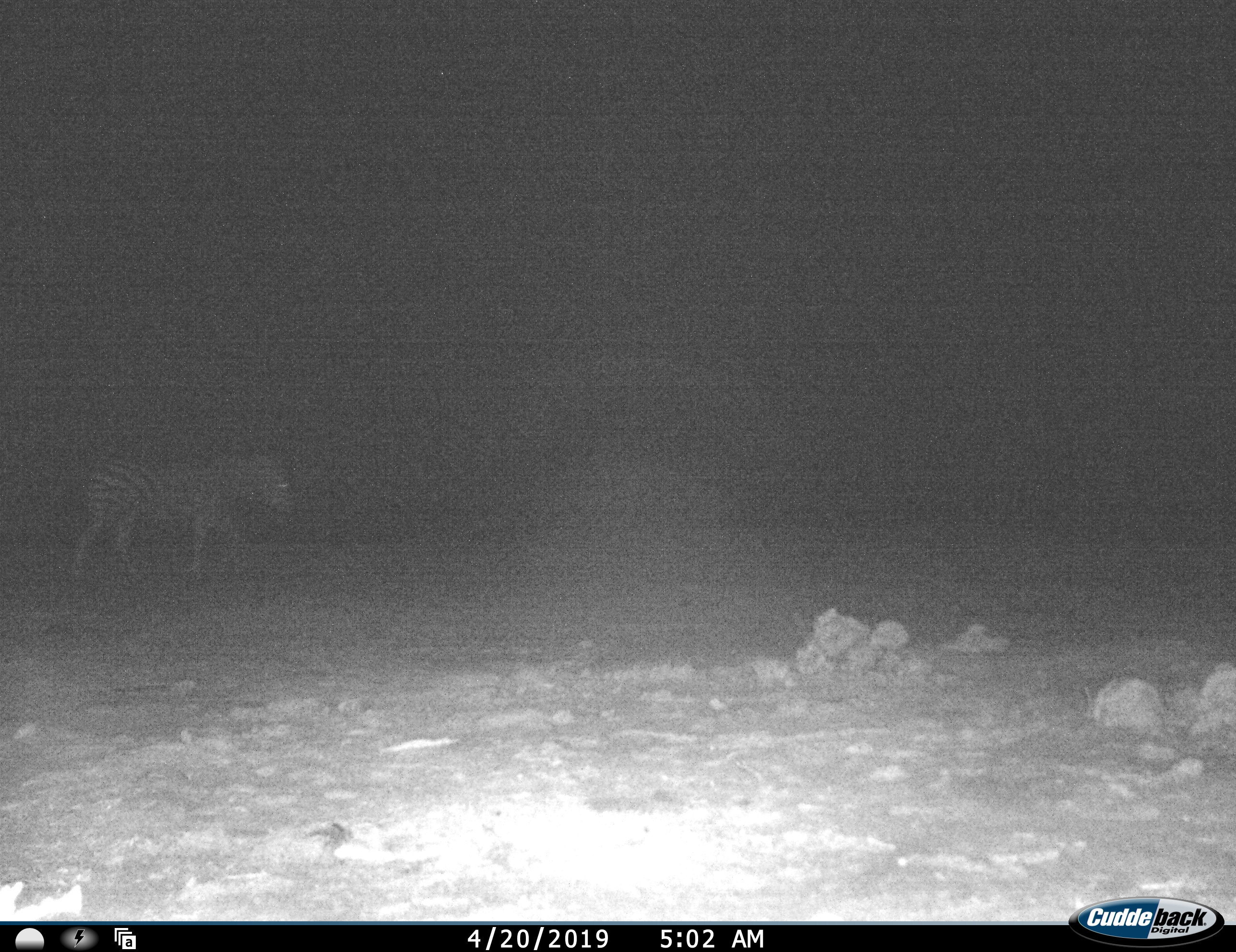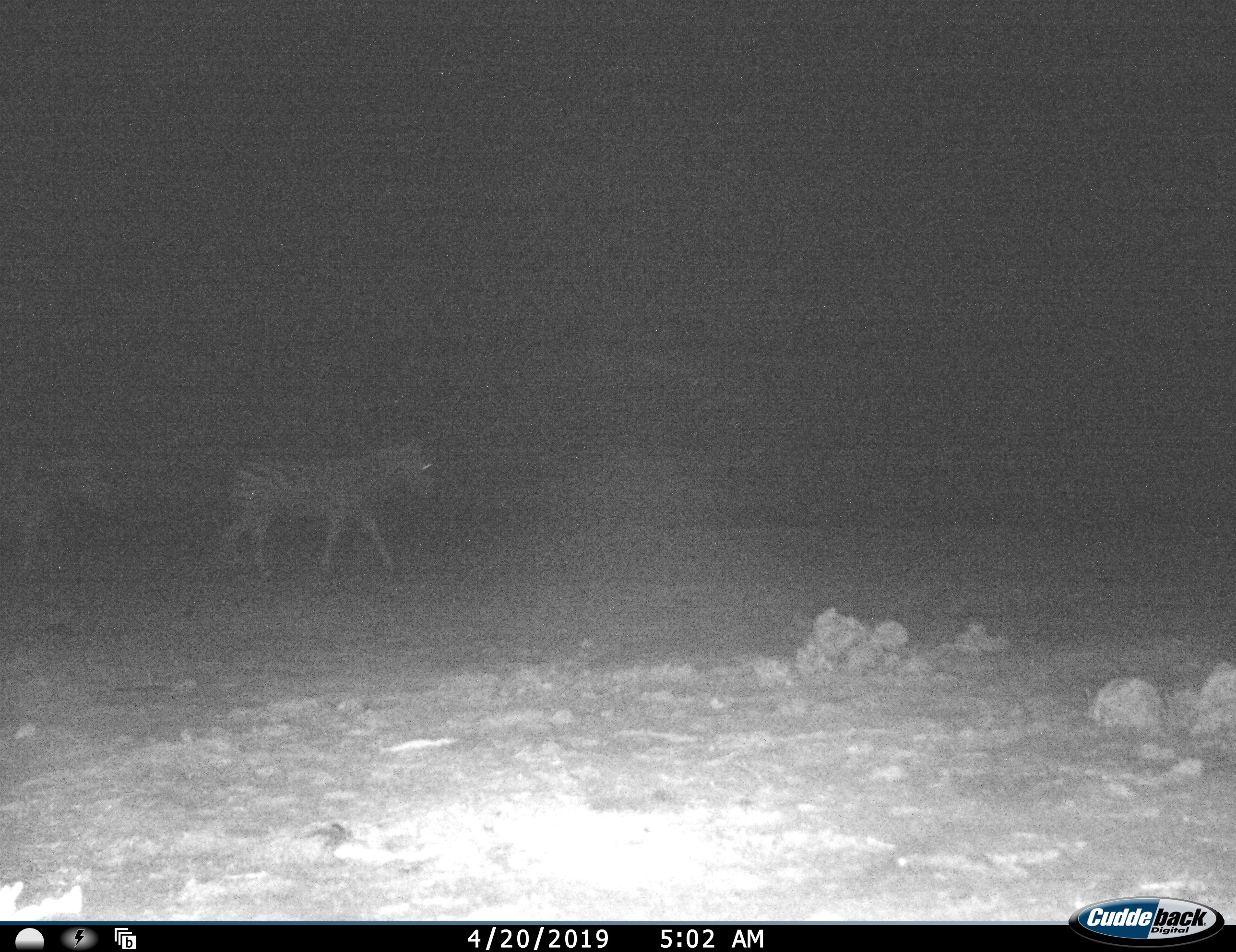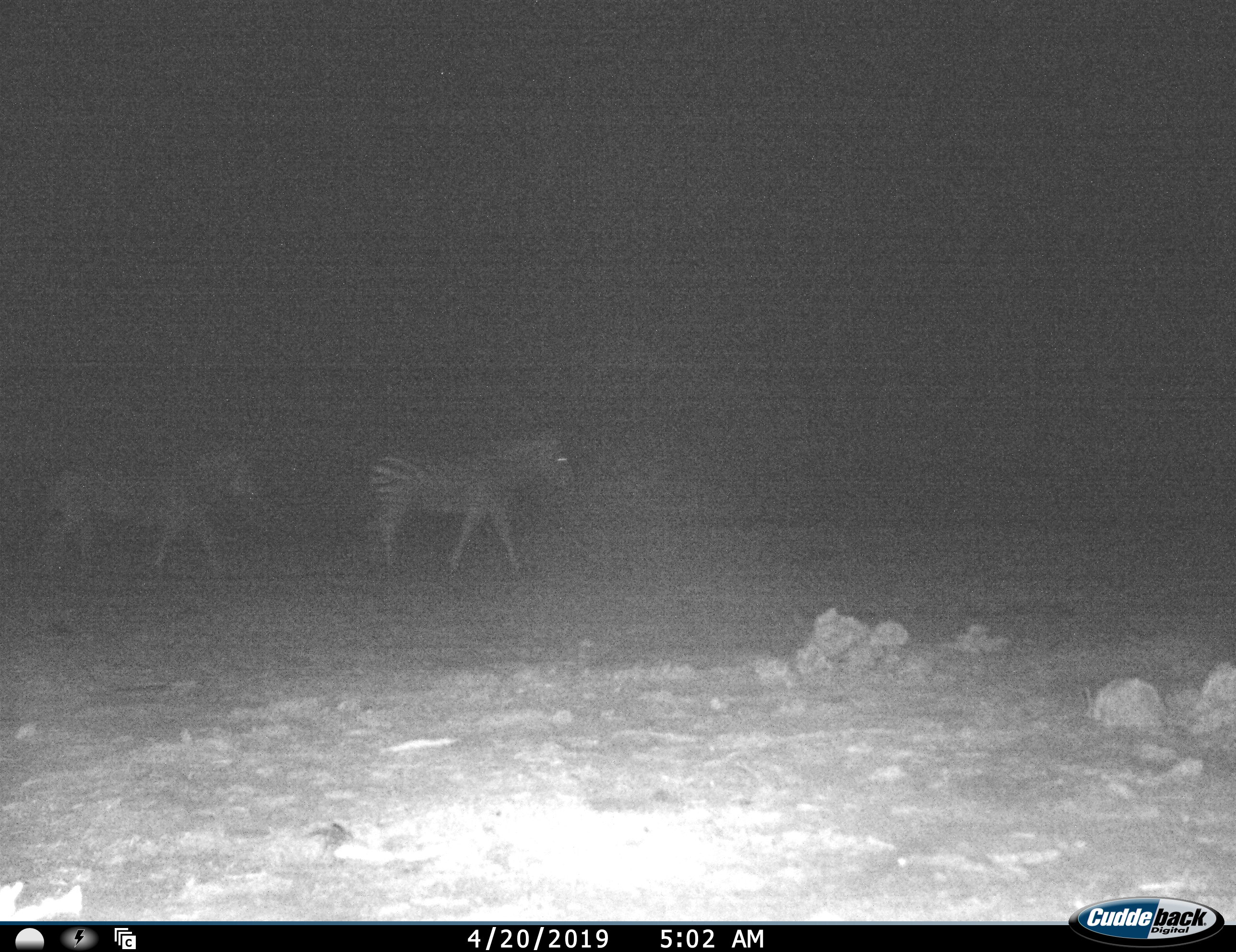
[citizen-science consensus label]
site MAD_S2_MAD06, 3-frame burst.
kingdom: Animalia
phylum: Chordata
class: Mammalia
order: Perissodactyla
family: Equidae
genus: Equus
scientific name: Equus quagga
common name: plains zebra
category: zebraplains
Zebraplains (plains zebra) (Equus quagga), count 2. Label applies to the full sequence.